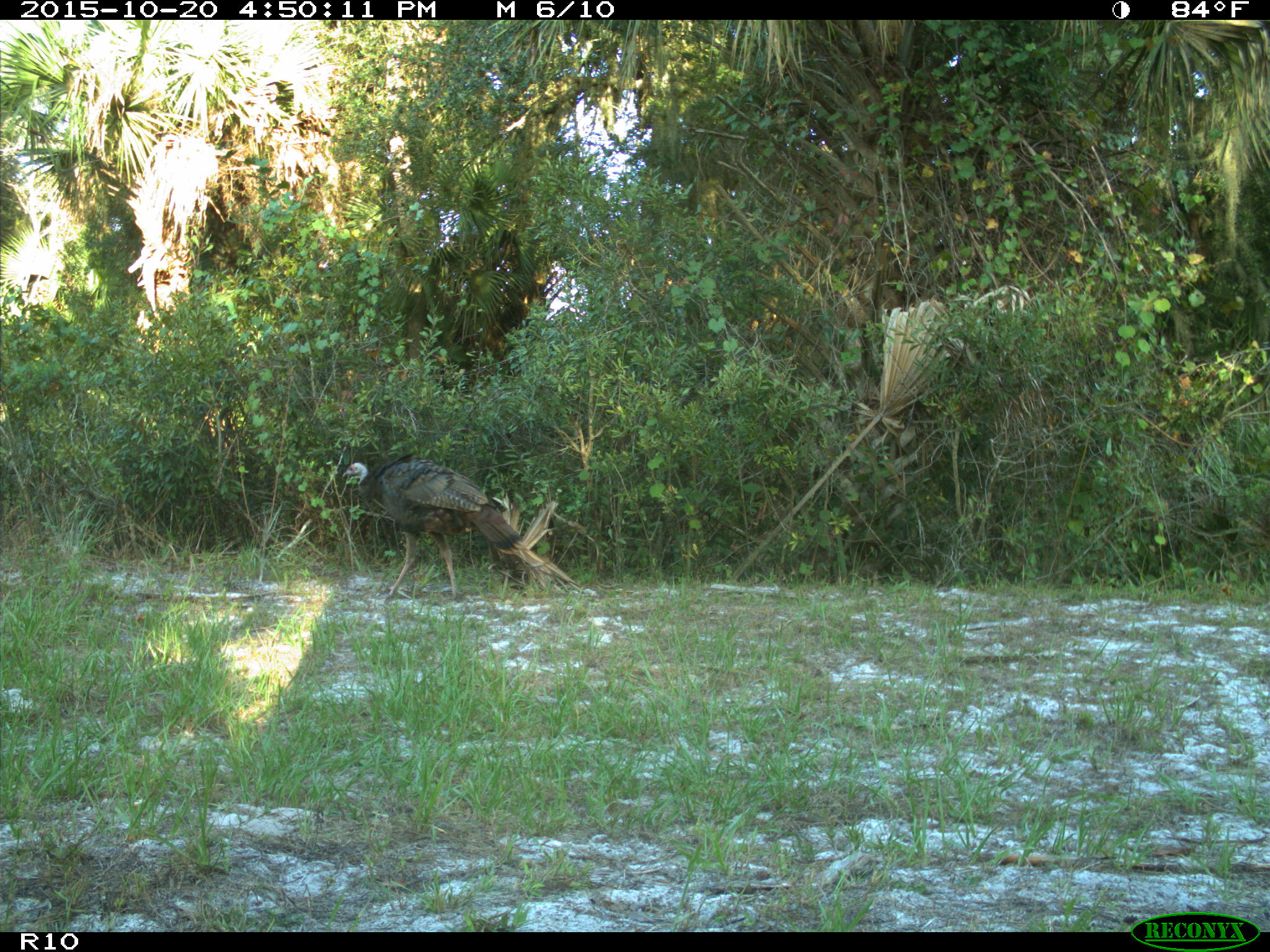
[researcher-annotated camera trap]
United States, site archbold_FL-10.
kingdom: Animalia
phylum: Chordata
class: Aves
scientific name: Aves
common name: birds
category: unidentified bird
Unidentified bird (birds) (Aves).